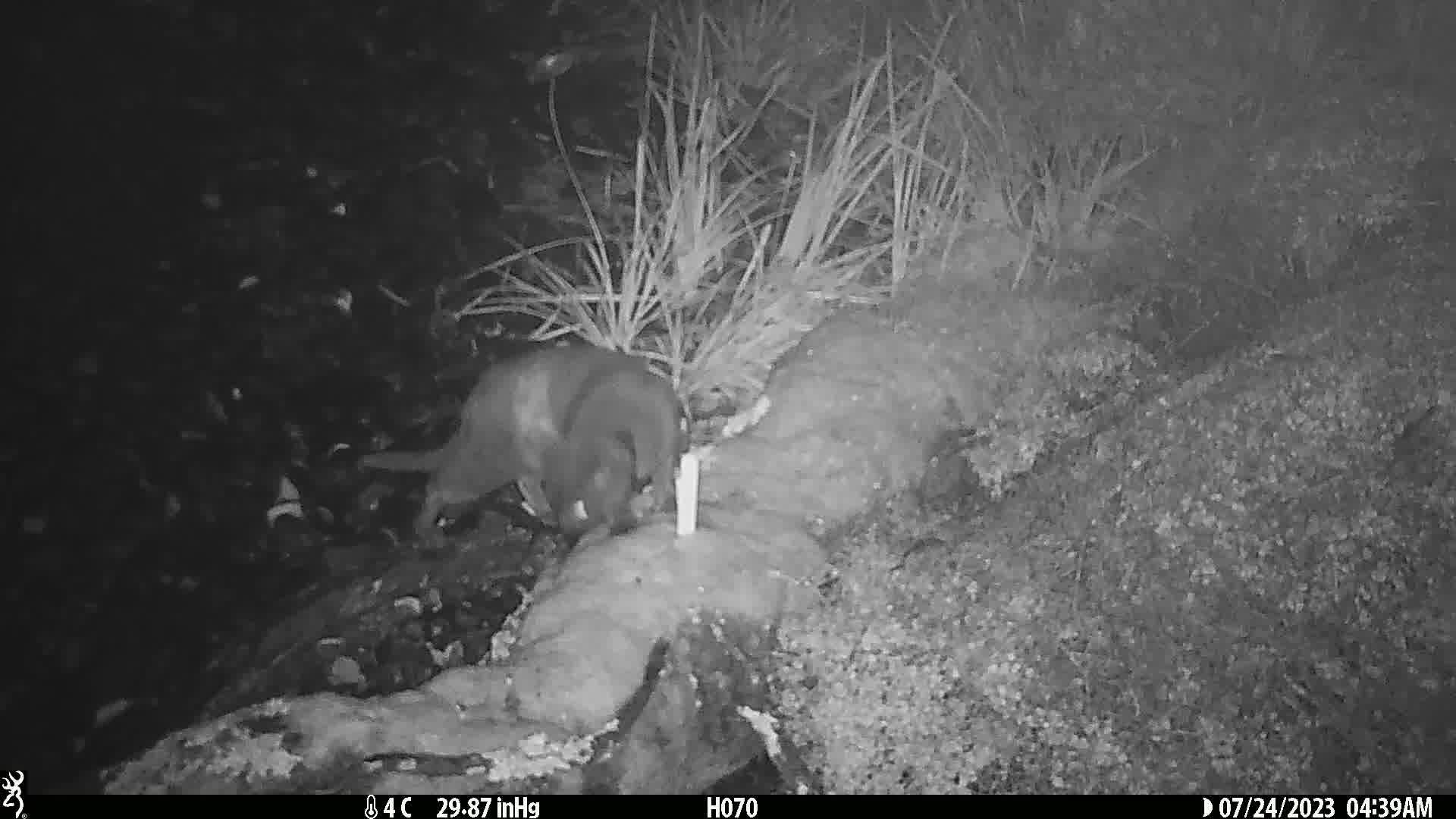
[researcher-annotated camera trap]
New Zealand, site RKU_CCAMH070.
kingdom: Animalia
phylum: Chordata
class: Mammalia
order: Carnivora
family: Felidae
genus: Felis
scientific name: Felis catus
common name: domestic cat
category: cat